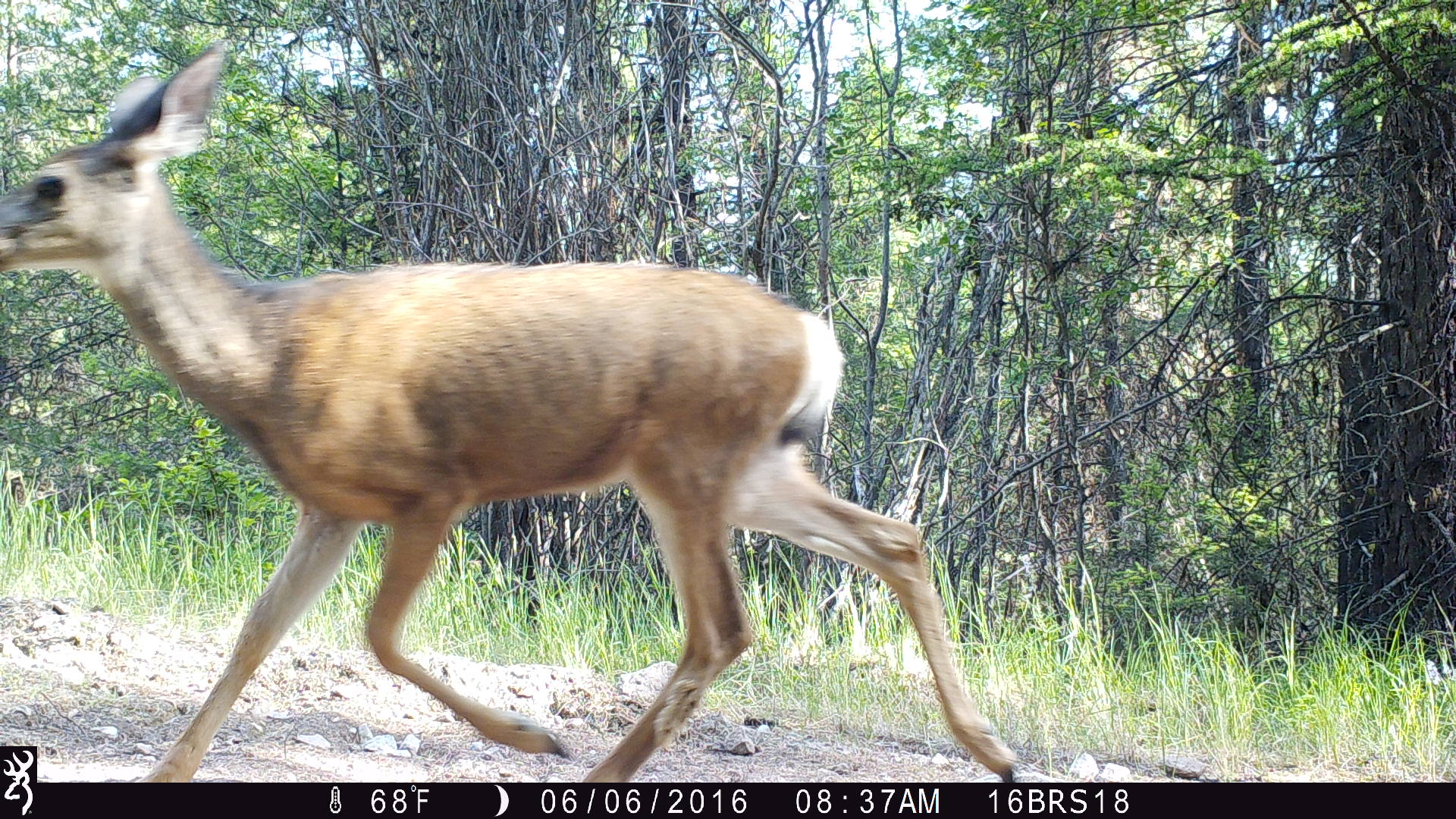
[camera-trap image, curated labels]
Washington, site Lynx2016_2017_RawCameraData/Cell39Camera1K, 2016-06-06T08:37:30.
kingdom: Animalia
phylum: Chordata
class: Mammalia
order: Artiodactyla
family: Cervidae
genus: Odocoileus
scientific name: Odocoileus hemionus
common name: mule deer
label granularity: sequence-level